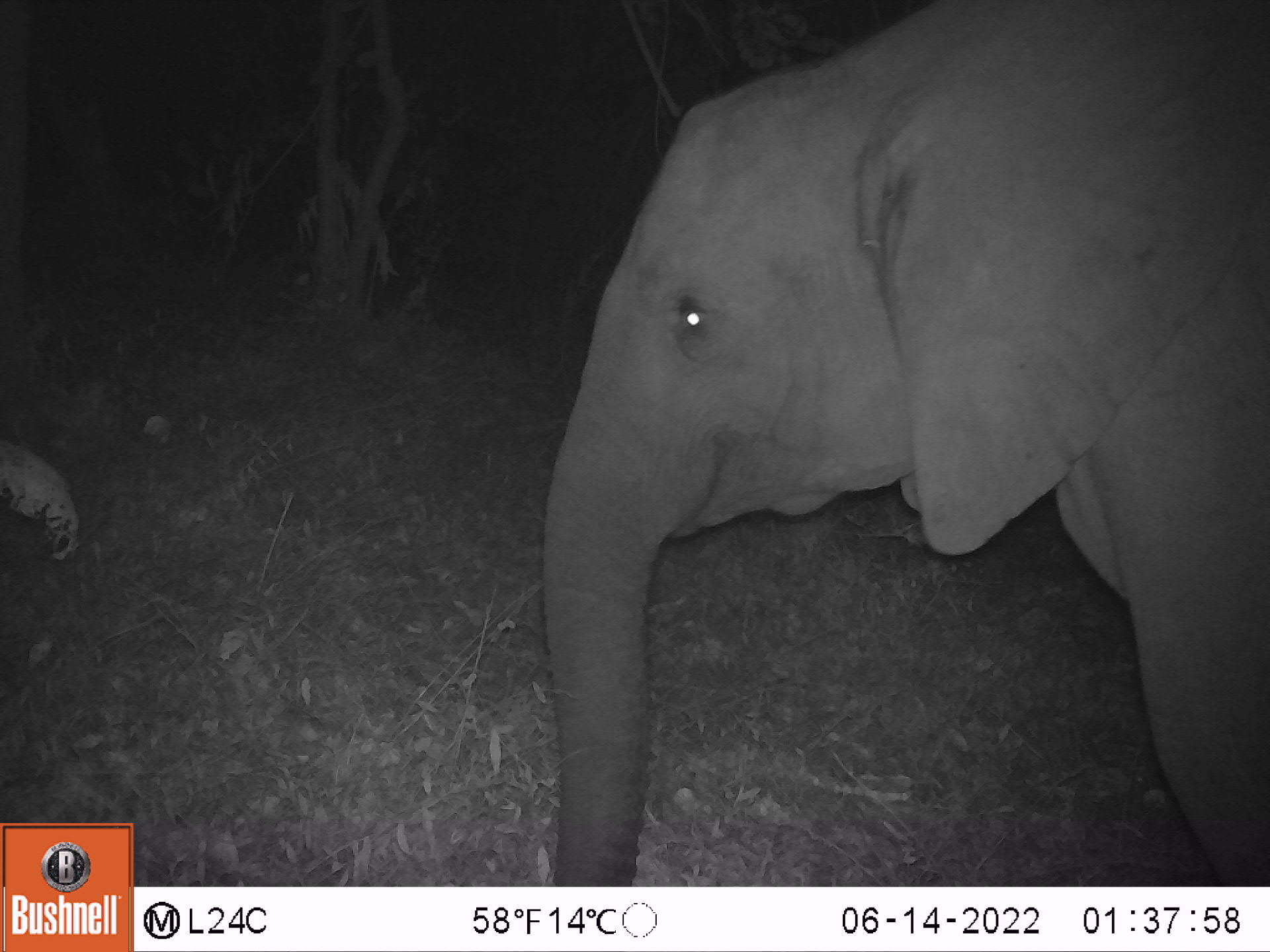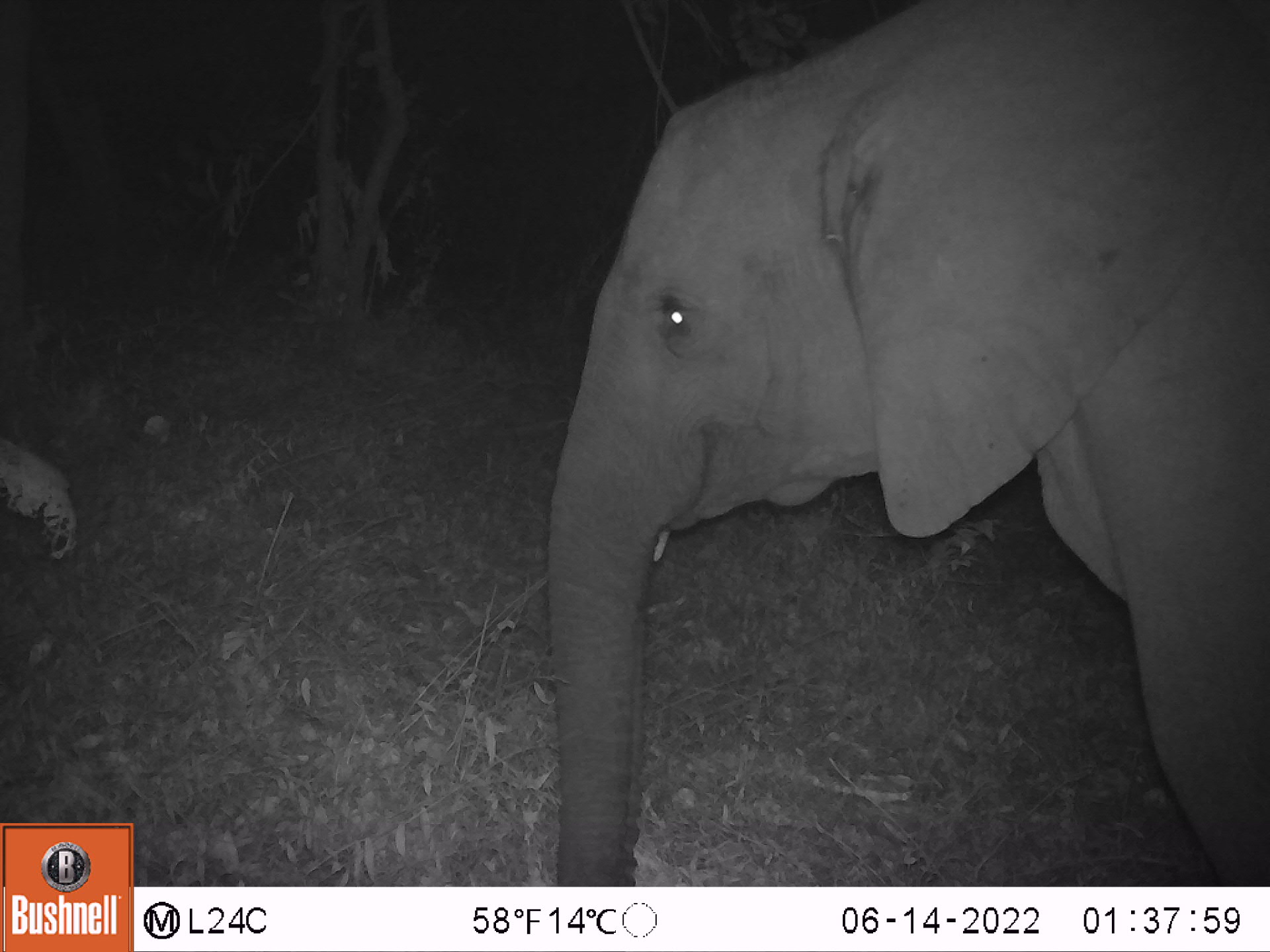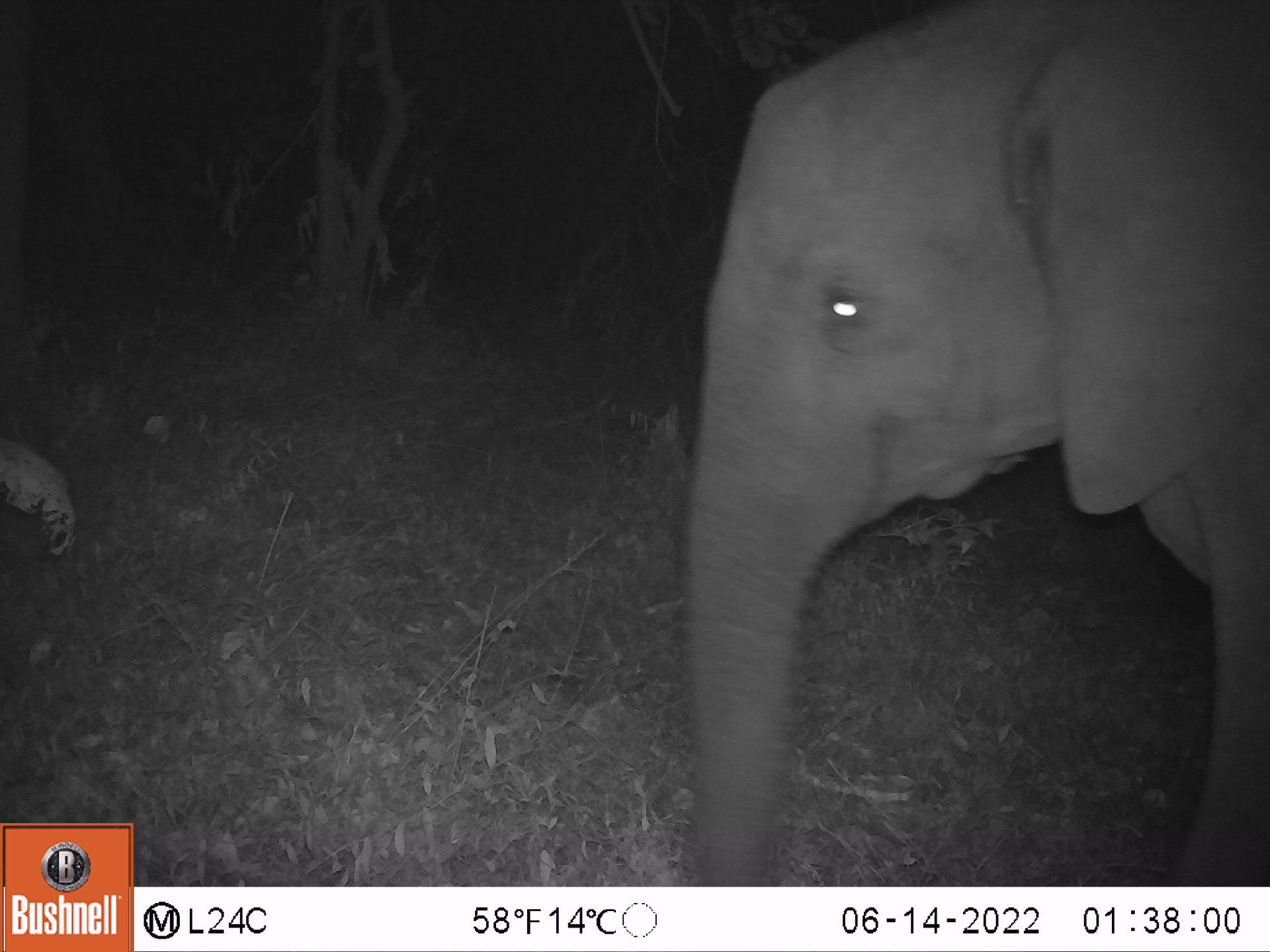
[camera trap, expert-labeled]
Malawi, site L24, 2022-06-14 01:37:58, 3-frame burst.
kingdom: Animalia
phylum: Chordata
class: Mammalia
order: Proboscidea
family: Elephantidae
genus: Loxodonta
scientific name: Loxodonta africana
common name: african savanna elephant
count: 1